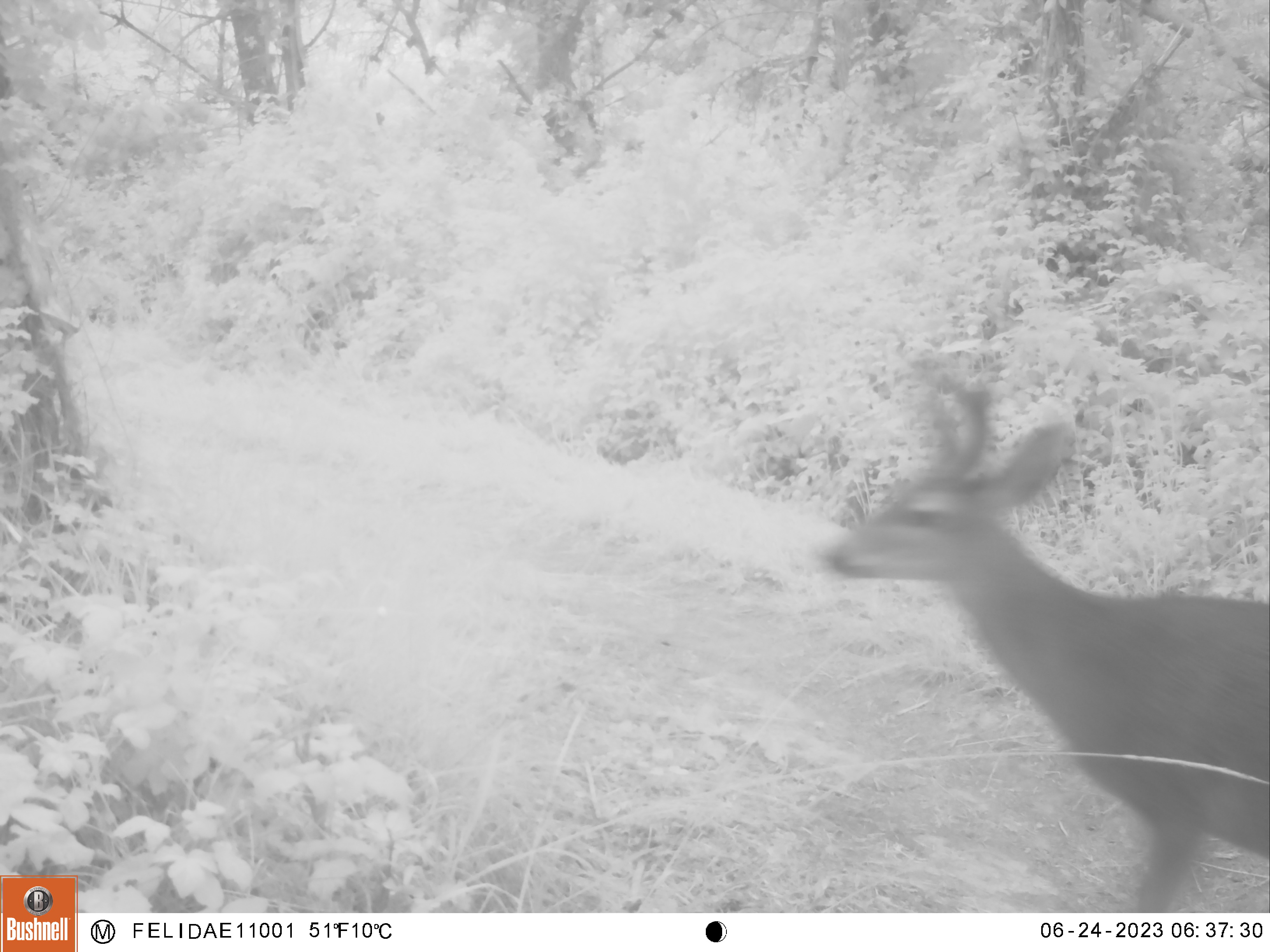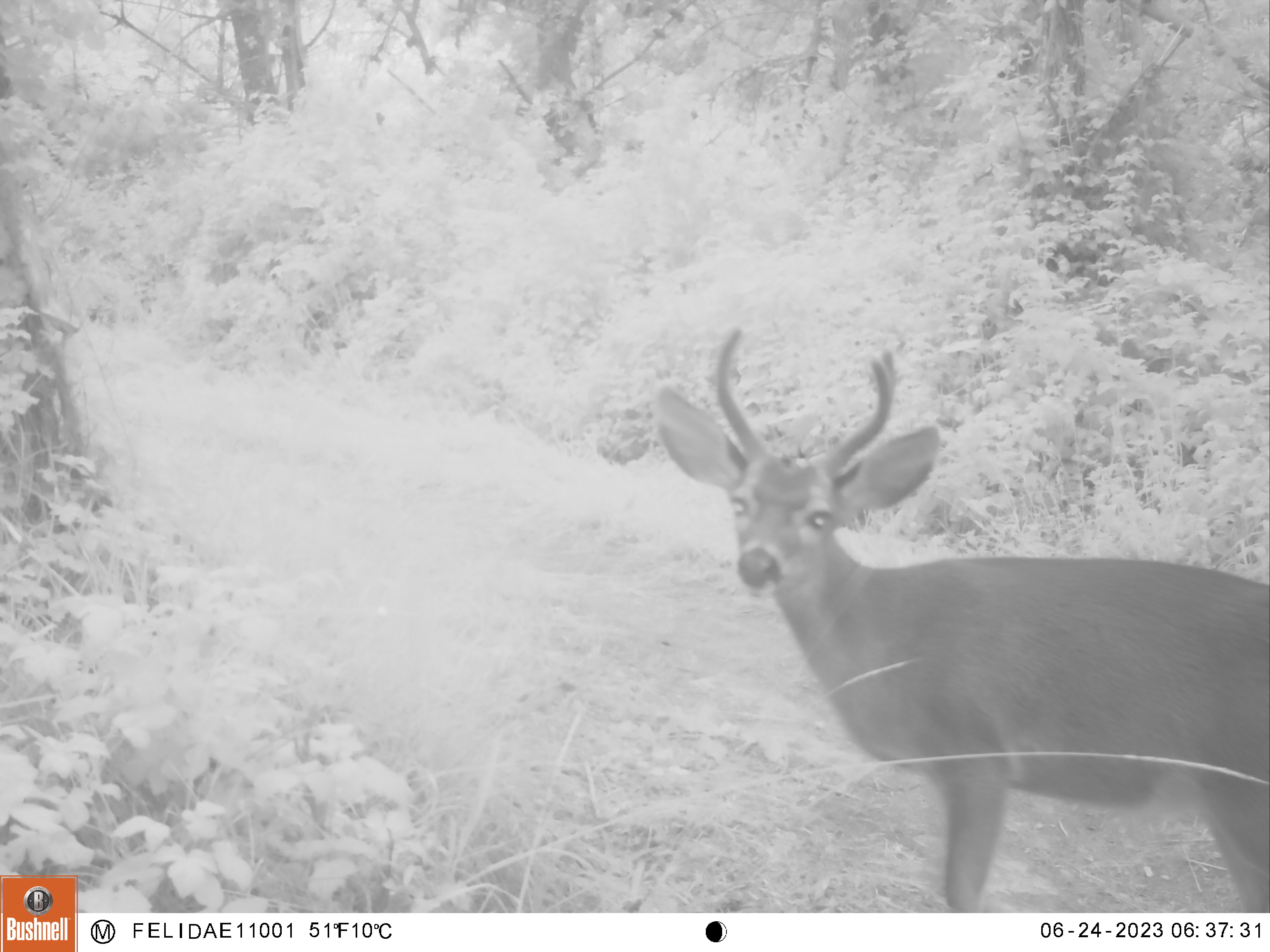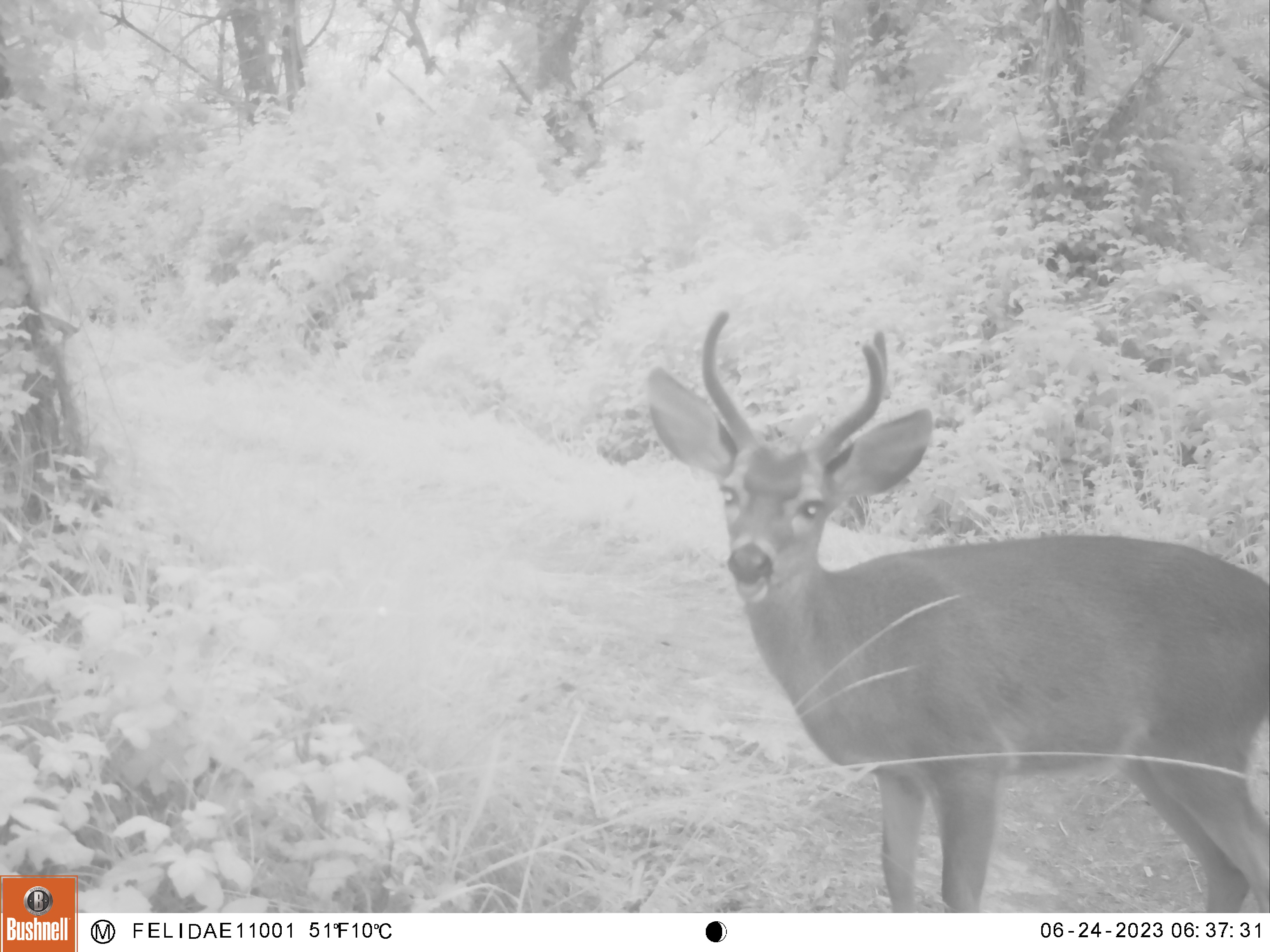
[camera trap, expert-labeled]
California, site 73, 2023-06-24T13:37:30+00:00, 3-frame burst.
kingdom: Animalia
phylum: Chordata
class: Mammalia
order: Artiodactyla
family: Cervidae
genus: Odocoileus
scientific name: Odocoileus hemionus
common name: mule deer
Mule deer (Odocoileus hemionus).